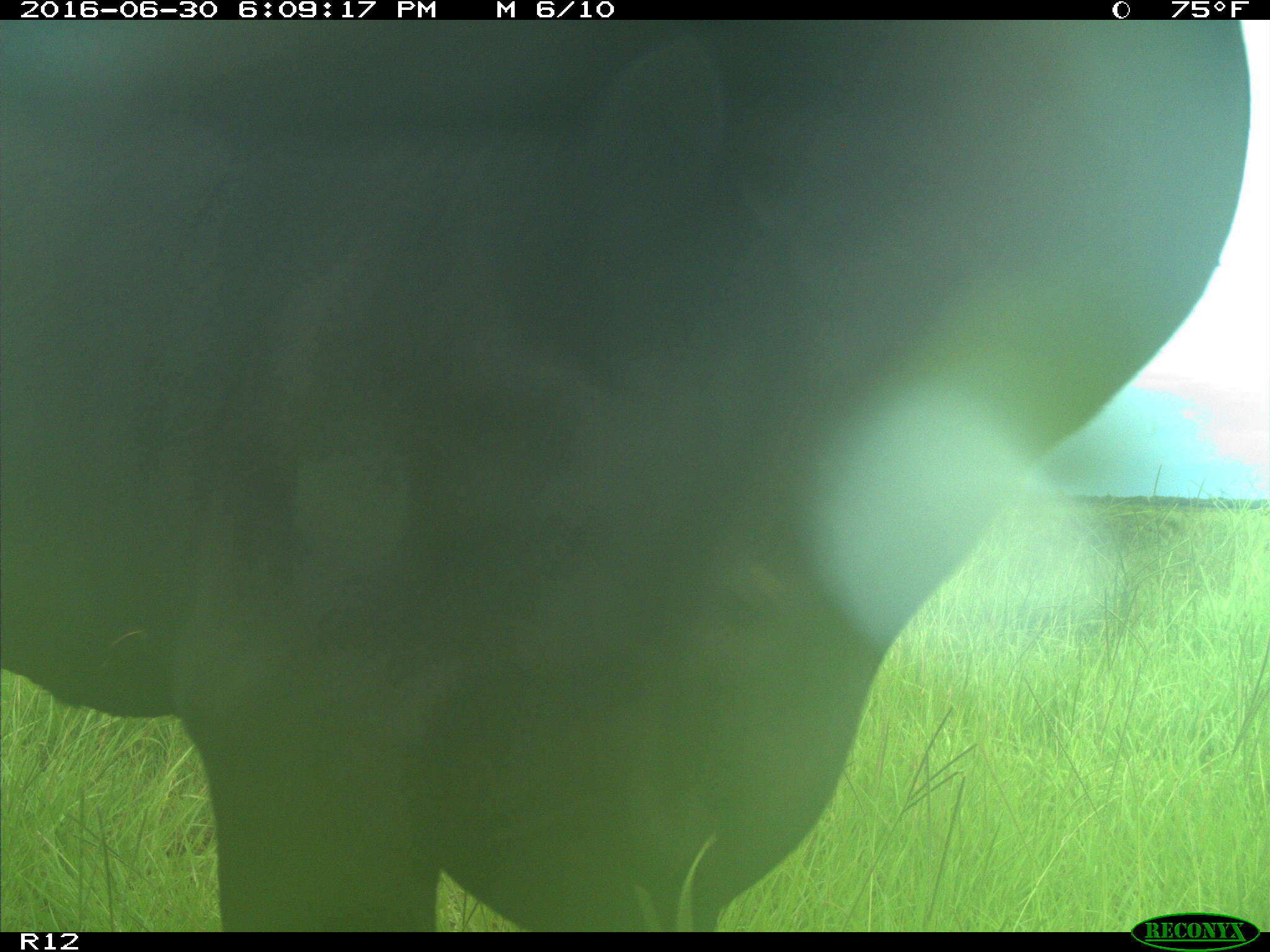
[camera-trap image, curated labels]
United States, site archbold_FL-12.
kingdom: Animalia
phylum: Chordata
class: Mammalia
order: Artiodactyla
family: Bovidae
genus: Bos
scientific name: Bos taurus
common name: domestic cow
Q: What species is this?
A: Bos taurus (domestic cow).